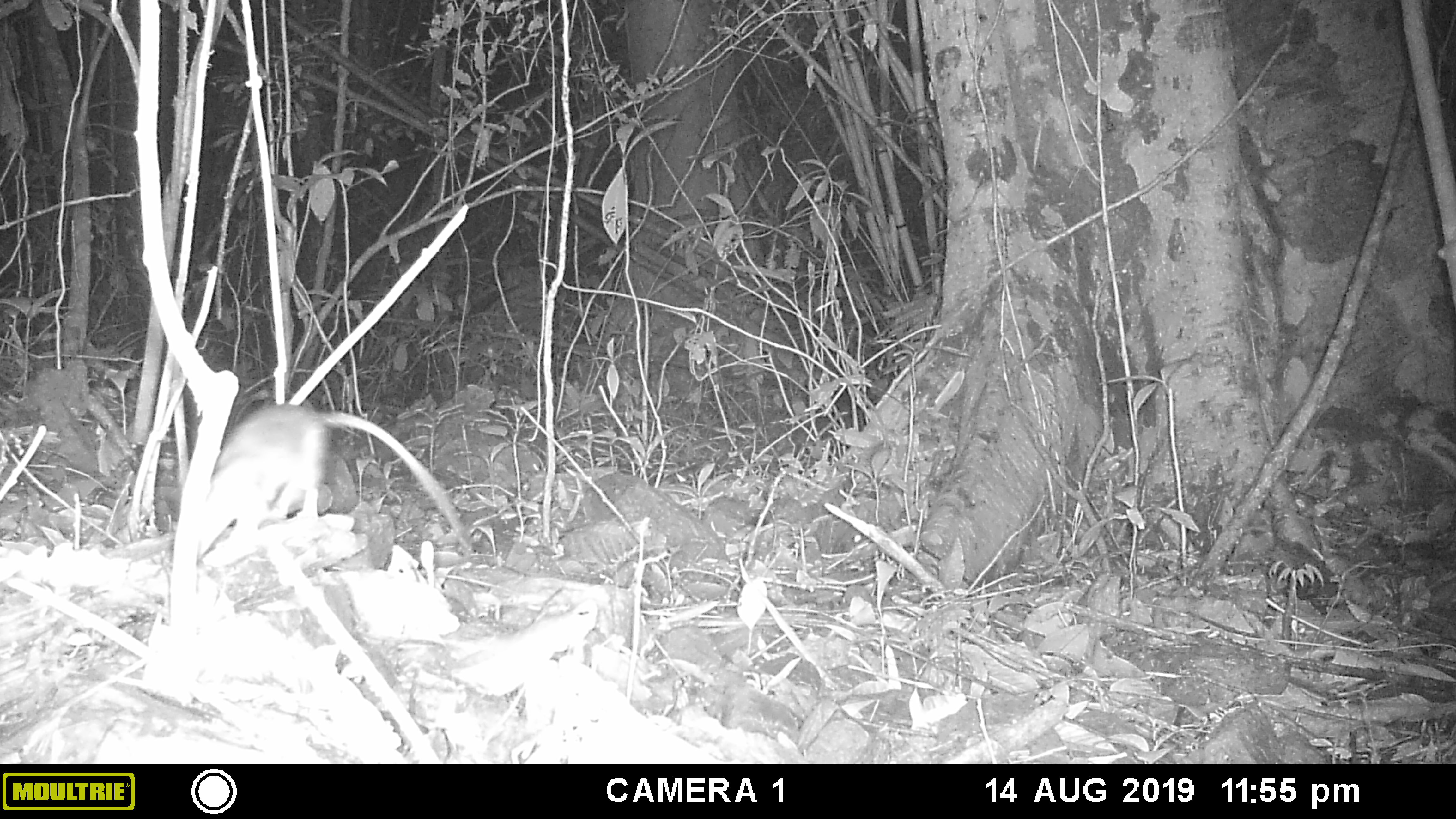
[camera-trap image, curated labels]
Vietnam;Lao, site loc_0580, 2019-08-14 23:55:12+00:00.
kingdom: Animalia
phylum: Chordata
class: Mammalia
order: Rodentia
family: Muridae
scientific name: Muridae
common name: old-world mice and rats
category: unidentified murid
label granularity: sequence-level